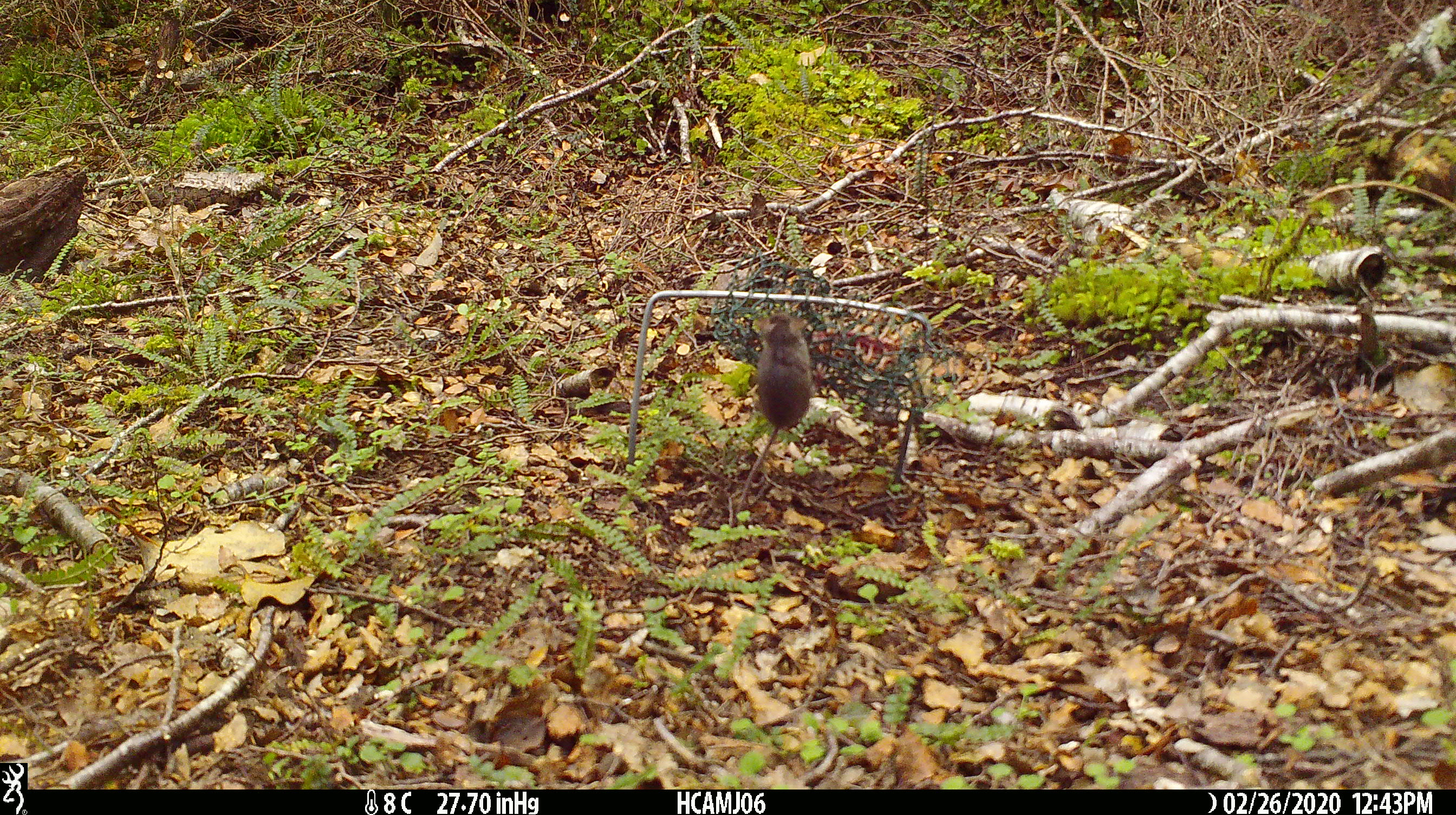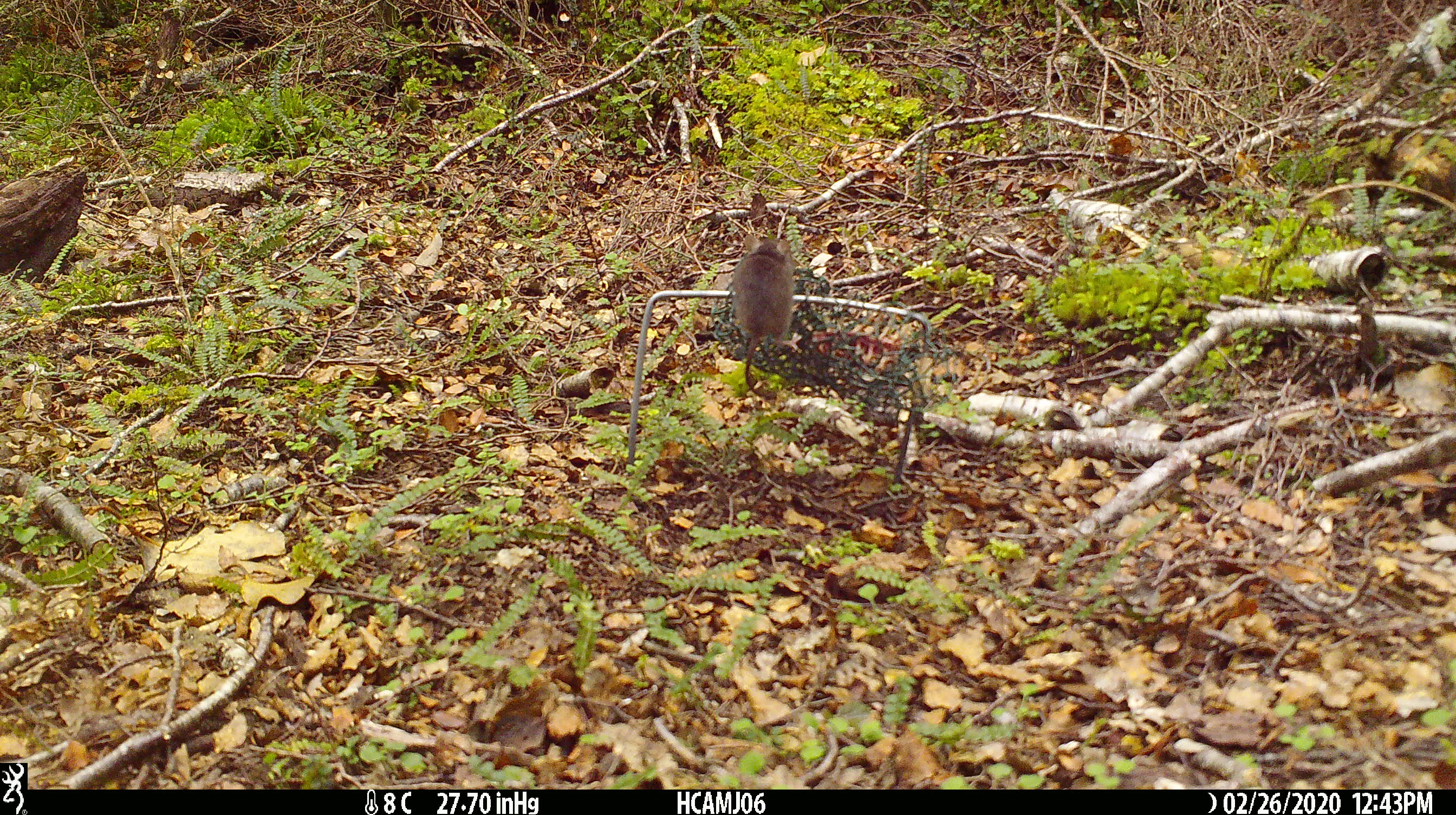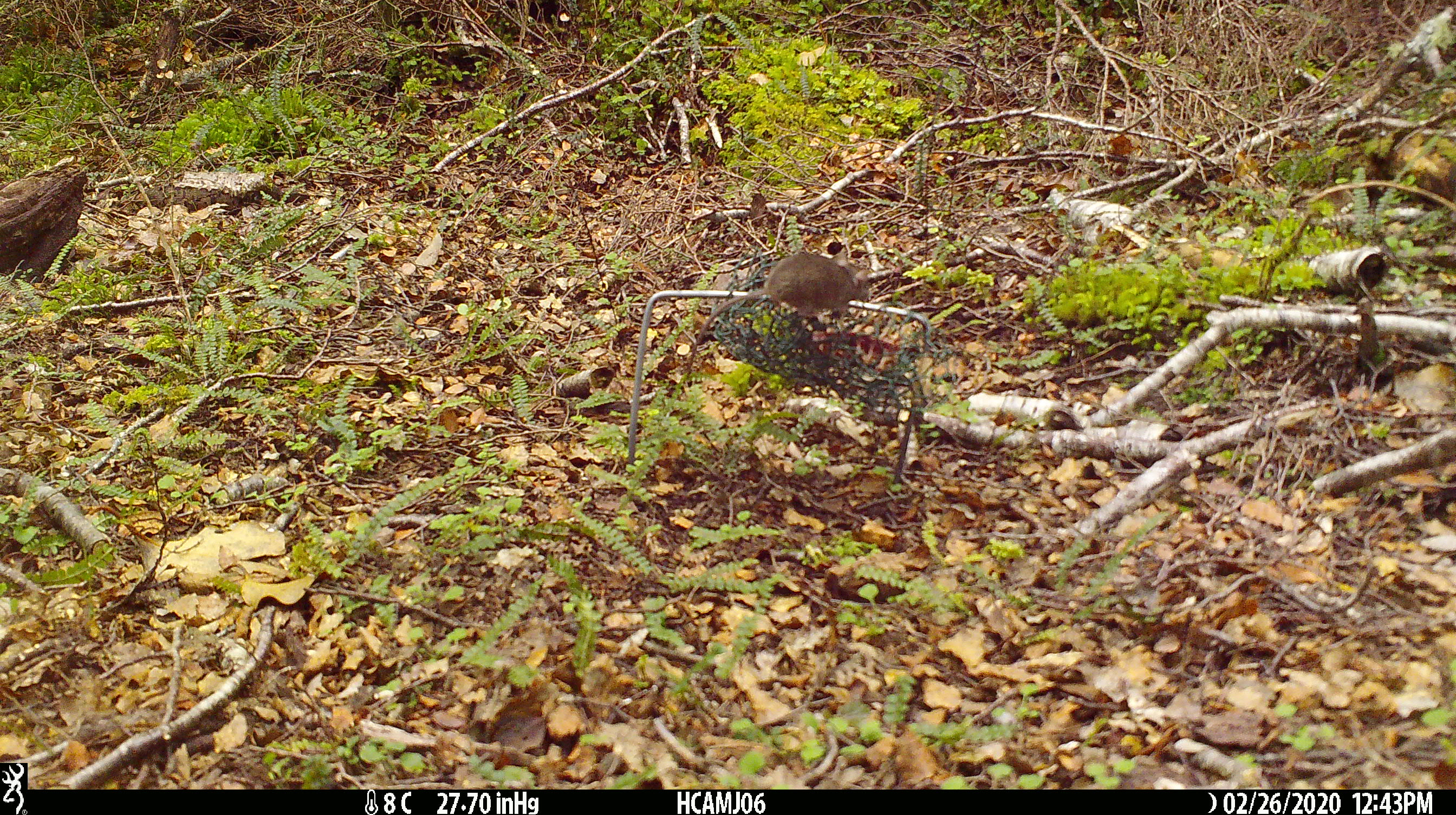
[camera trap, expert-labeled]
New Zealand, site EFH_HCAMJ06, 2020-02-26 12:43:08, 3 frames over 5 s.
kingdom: Animalia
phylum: Chordata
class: Mammalia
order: Rodentia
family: Muridae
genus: Mus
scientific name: Mus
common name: mouse